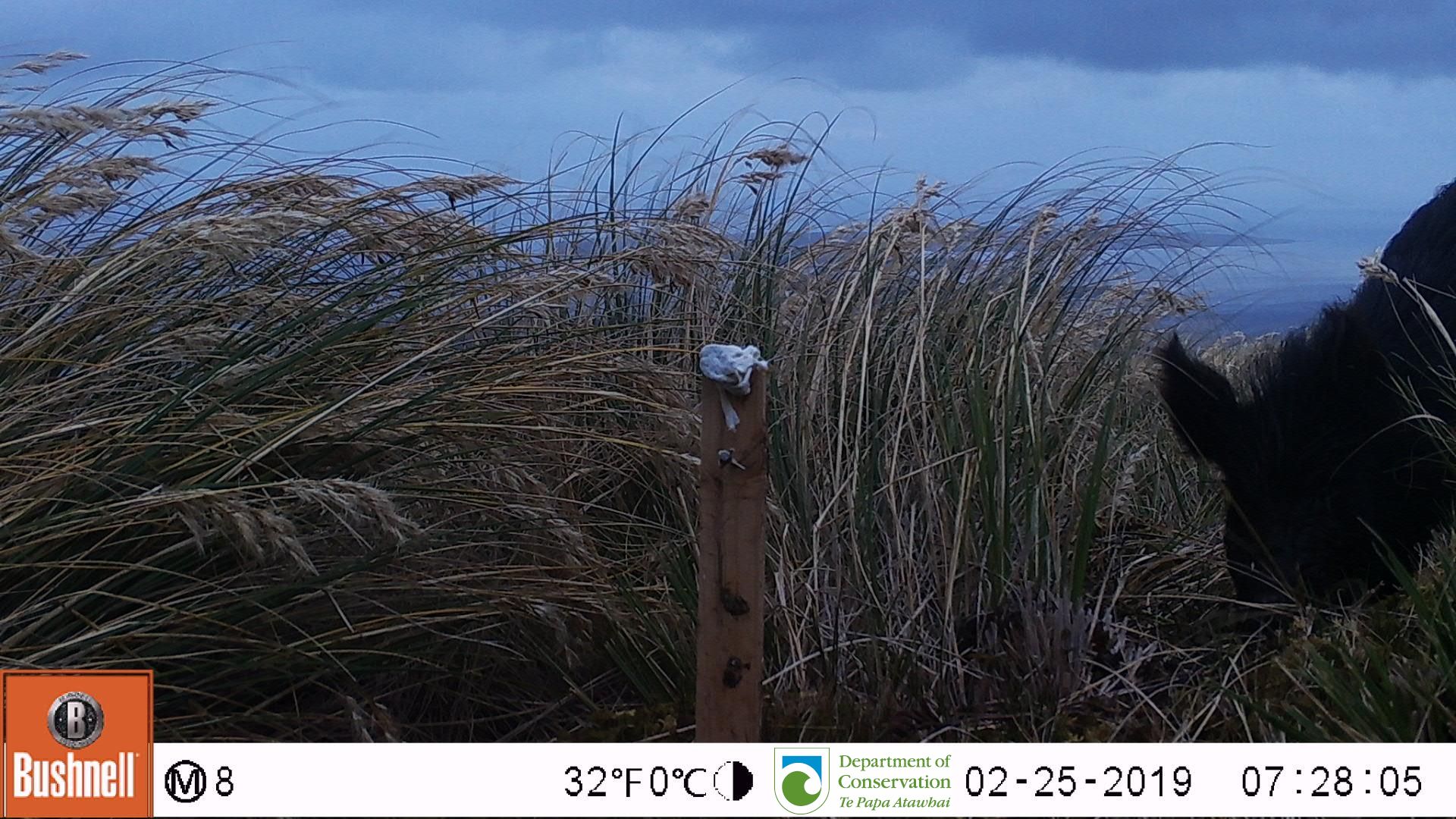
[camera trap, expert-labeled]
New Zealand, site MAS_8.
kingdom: Animalia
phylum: Chordata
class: Mammalia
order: Artiodactyla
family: Suidae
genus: Sus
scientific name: Sus scrofa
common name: pig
Pig (Sus scrofa).